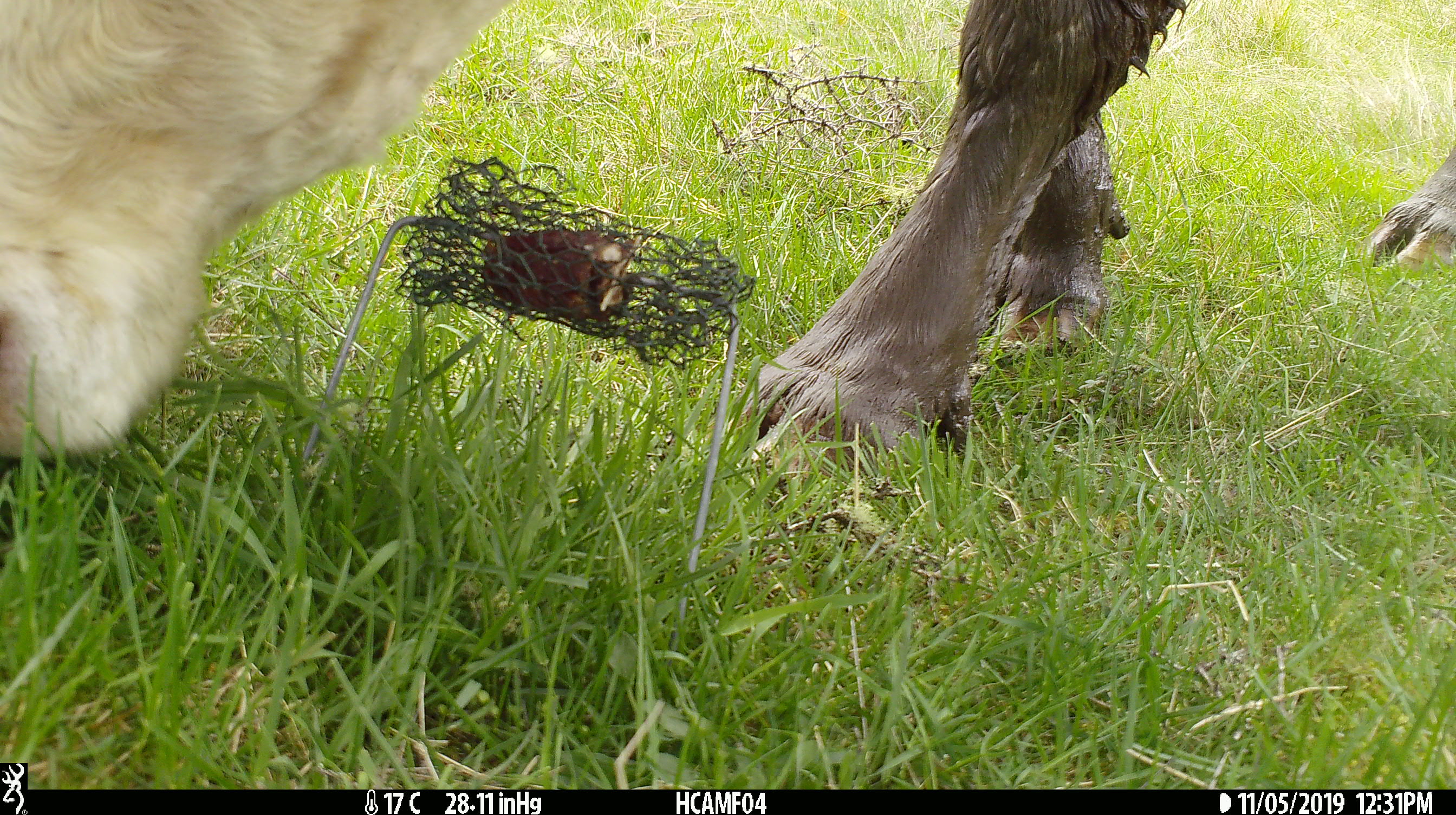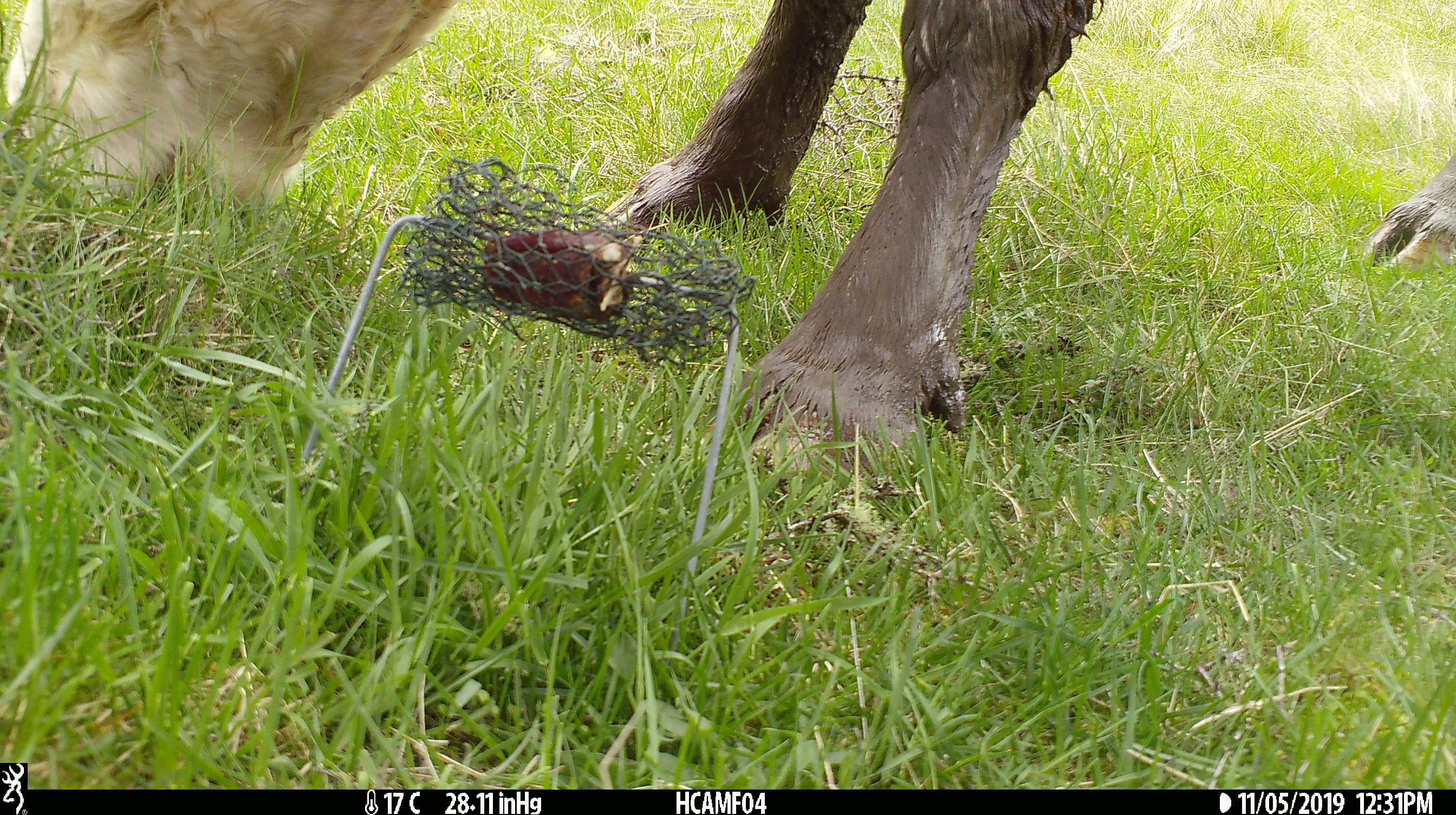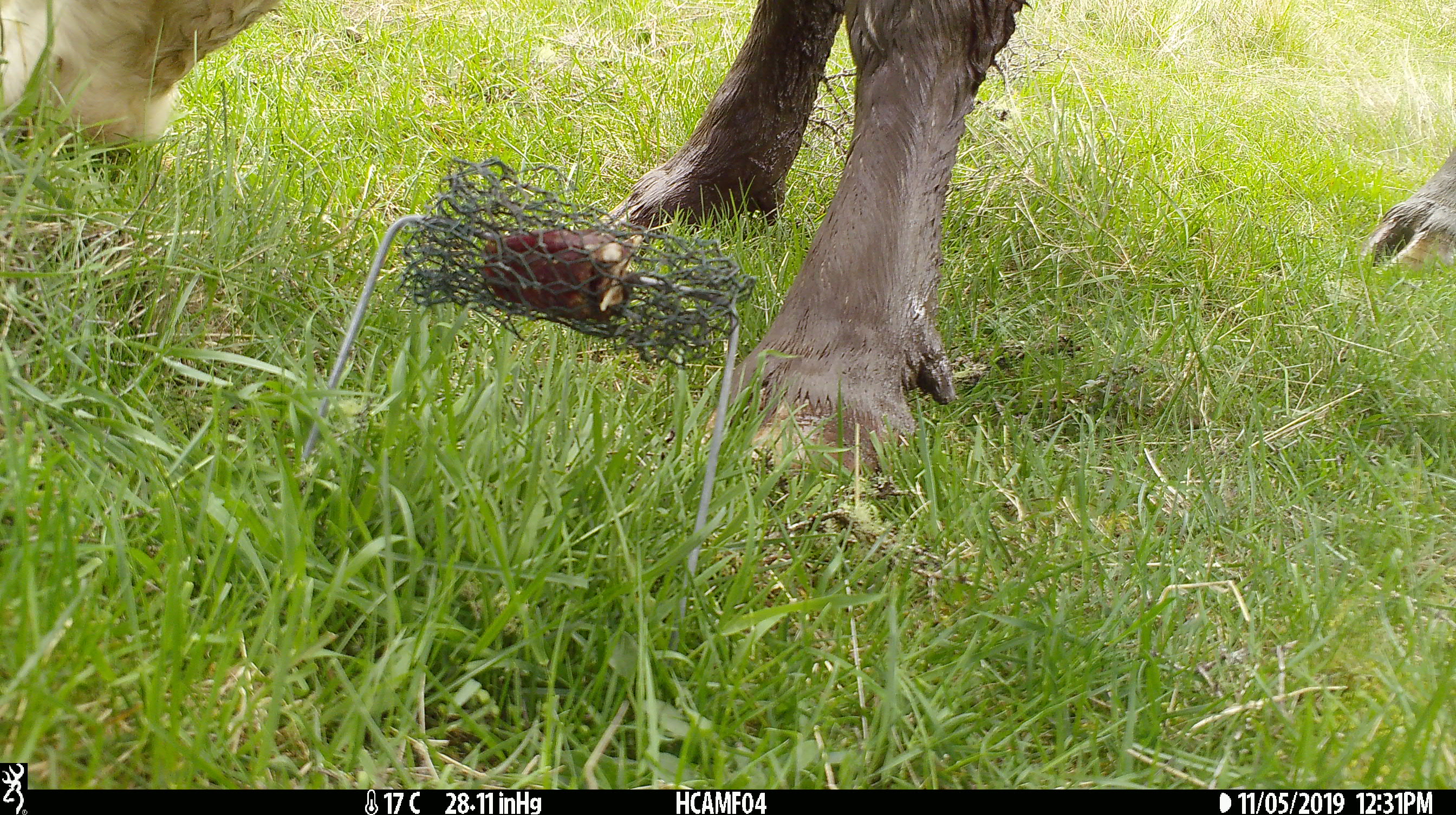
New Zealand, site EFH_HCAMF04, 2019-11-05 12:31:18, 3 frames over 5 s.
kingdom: Animalia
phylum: Chordata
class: Mammalia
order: Artiodactyla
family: Bovidae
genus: Bos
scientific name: Bos taurus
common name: domestic cow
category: cow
Cow (domestic cow) (Bos taurus).